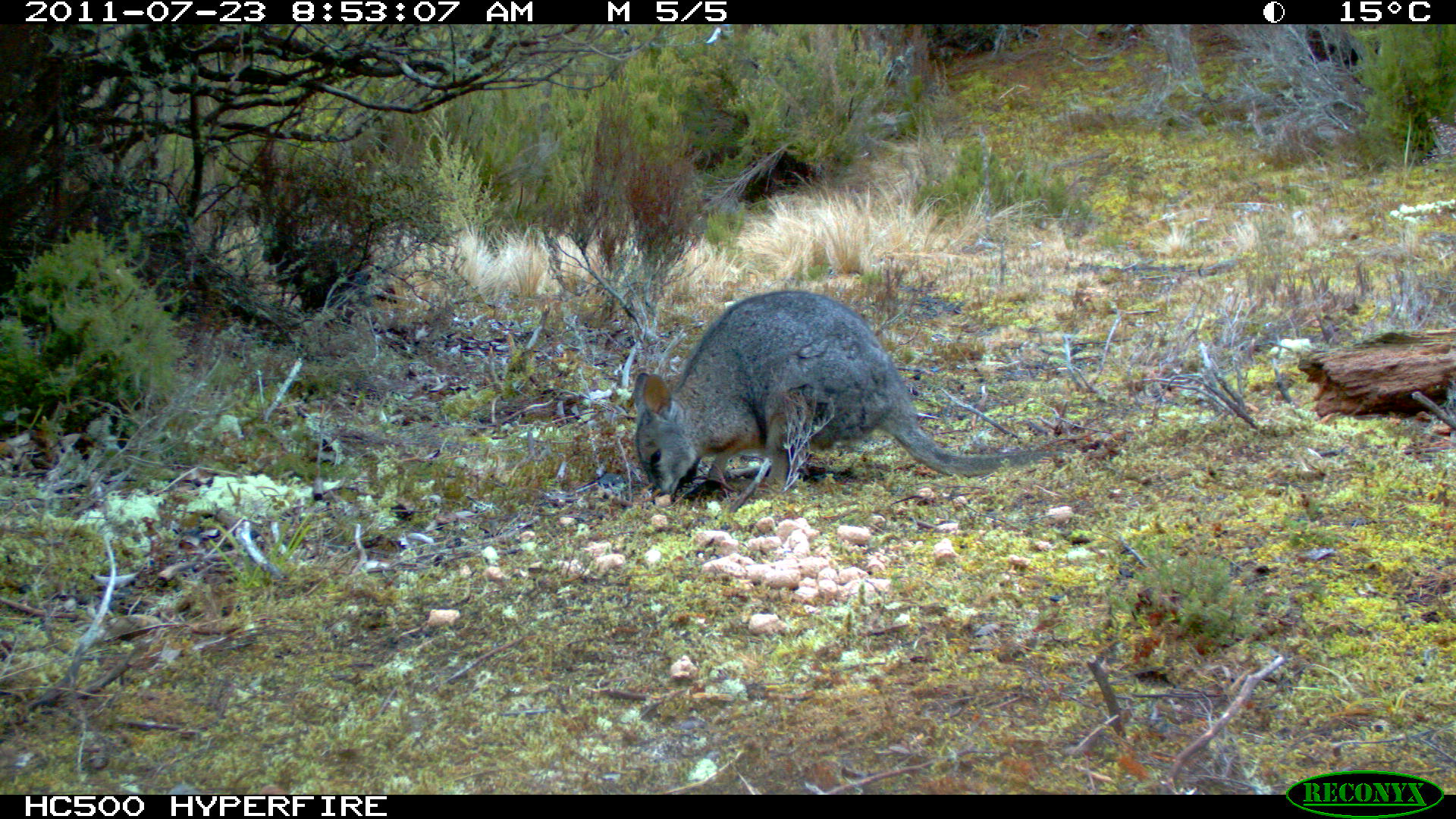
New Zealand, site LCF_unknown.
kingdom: Animalia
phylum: Chordata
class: Mammalia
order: Diprotodontia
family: Macropodidae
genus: Notamacropus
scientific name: Notamacropus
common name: wallaby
Wallaby (Notamacropus).